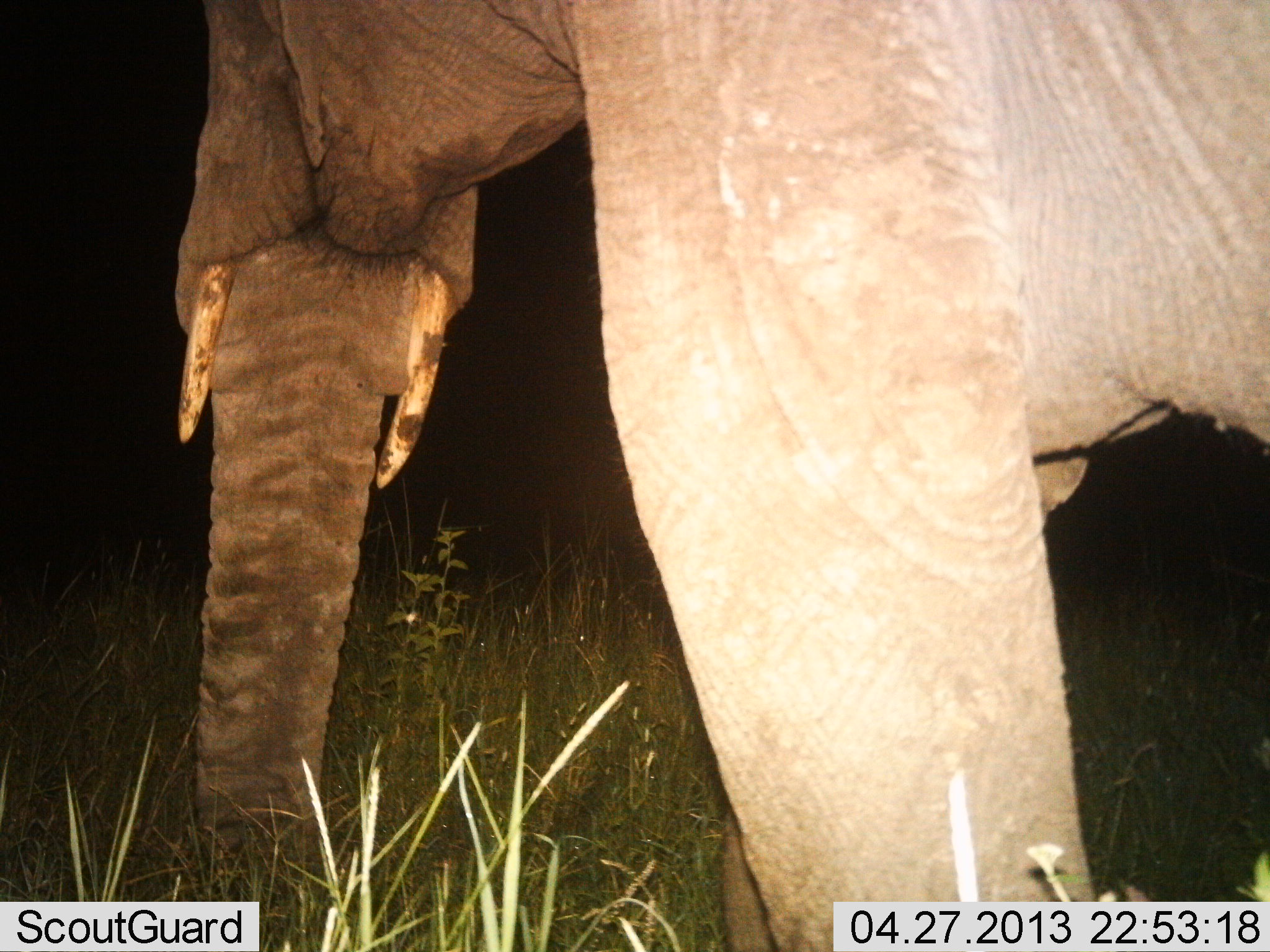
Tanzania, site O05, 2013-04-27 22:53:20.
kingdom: Animalia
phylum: Chordata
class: Mammalia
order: Proboscidea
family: Elephantidae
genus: Loxodonta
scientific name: Loxodonta africana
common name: african bush elephant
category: elephant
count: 1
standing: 74%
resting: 0%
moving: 19%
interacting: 0%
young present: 0%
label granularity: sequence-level